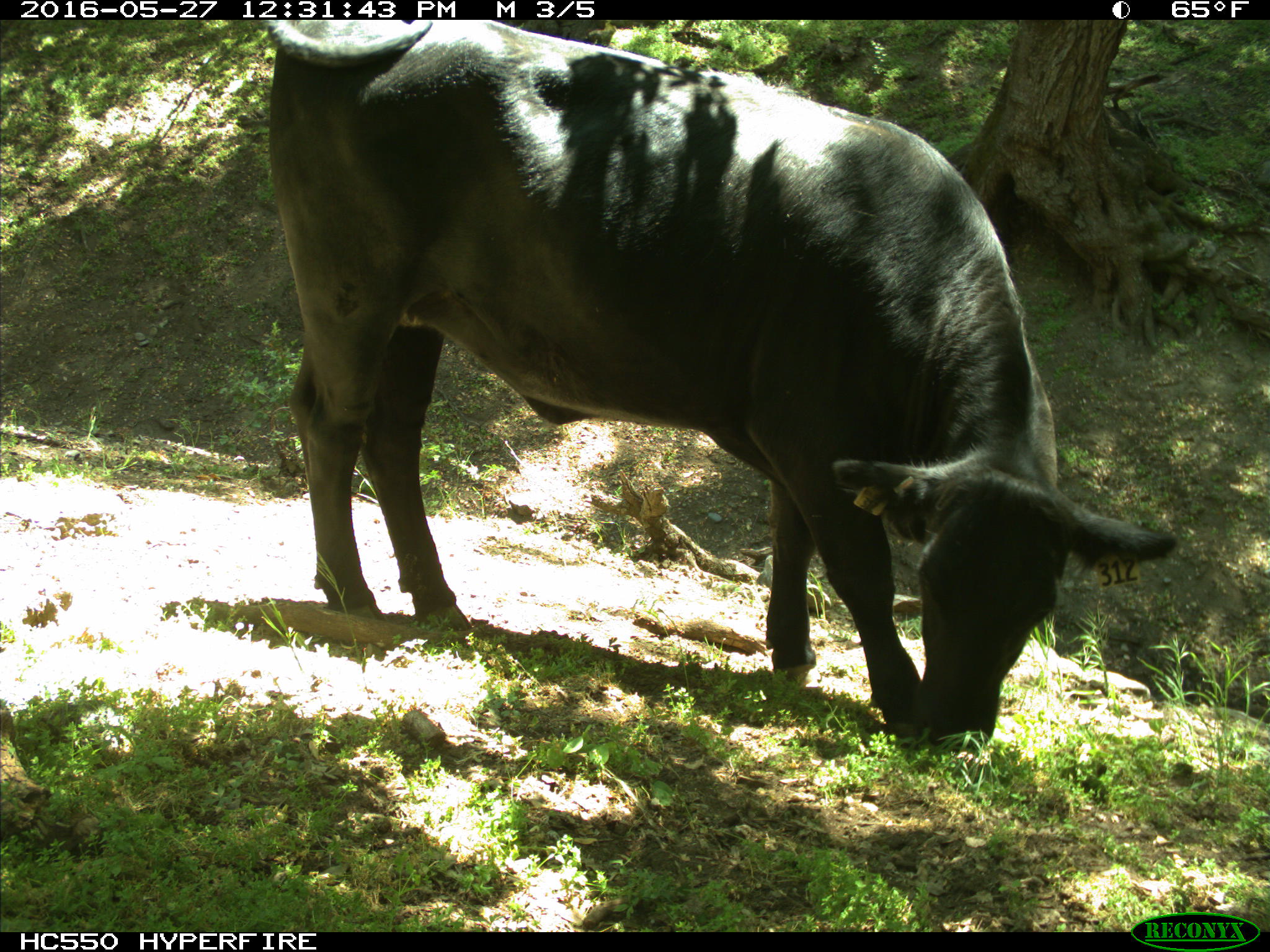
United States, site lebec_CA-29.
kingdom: Animalia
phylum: Chordata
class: Mammalia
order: Artiodactyla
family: Bovidae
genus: Bos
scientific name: Bos taurus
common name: domestic cow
Bos taurus (domestic cow).